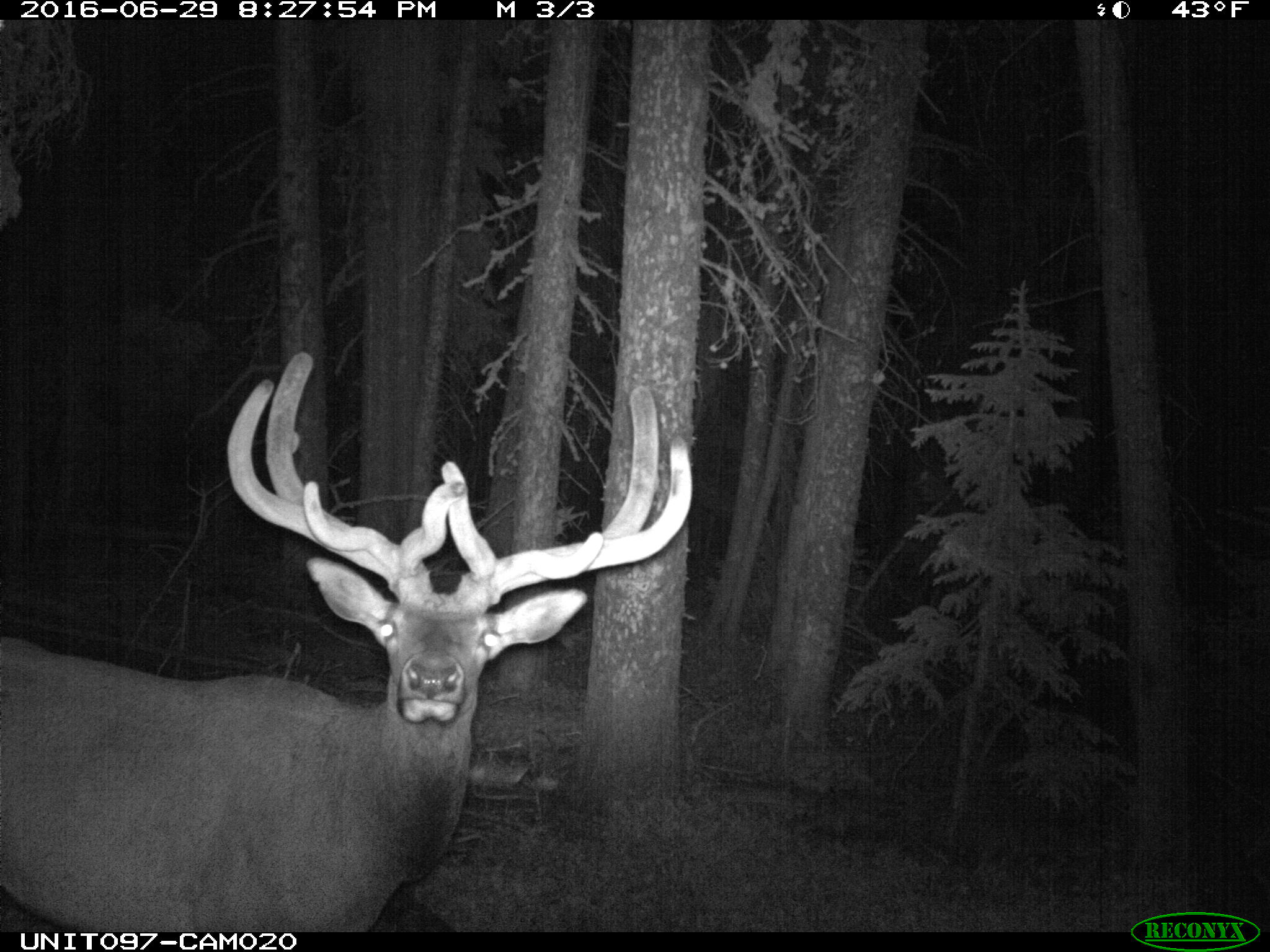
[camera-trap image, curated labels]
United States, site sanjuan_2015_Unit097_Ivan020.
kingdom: Animalia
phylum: Chordata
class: Mammalia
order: Artiodactyla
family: Cervidae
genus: Cervus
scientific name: Cervus elaphus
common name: red deer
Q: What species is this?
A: Cervus elaphus (red deer).